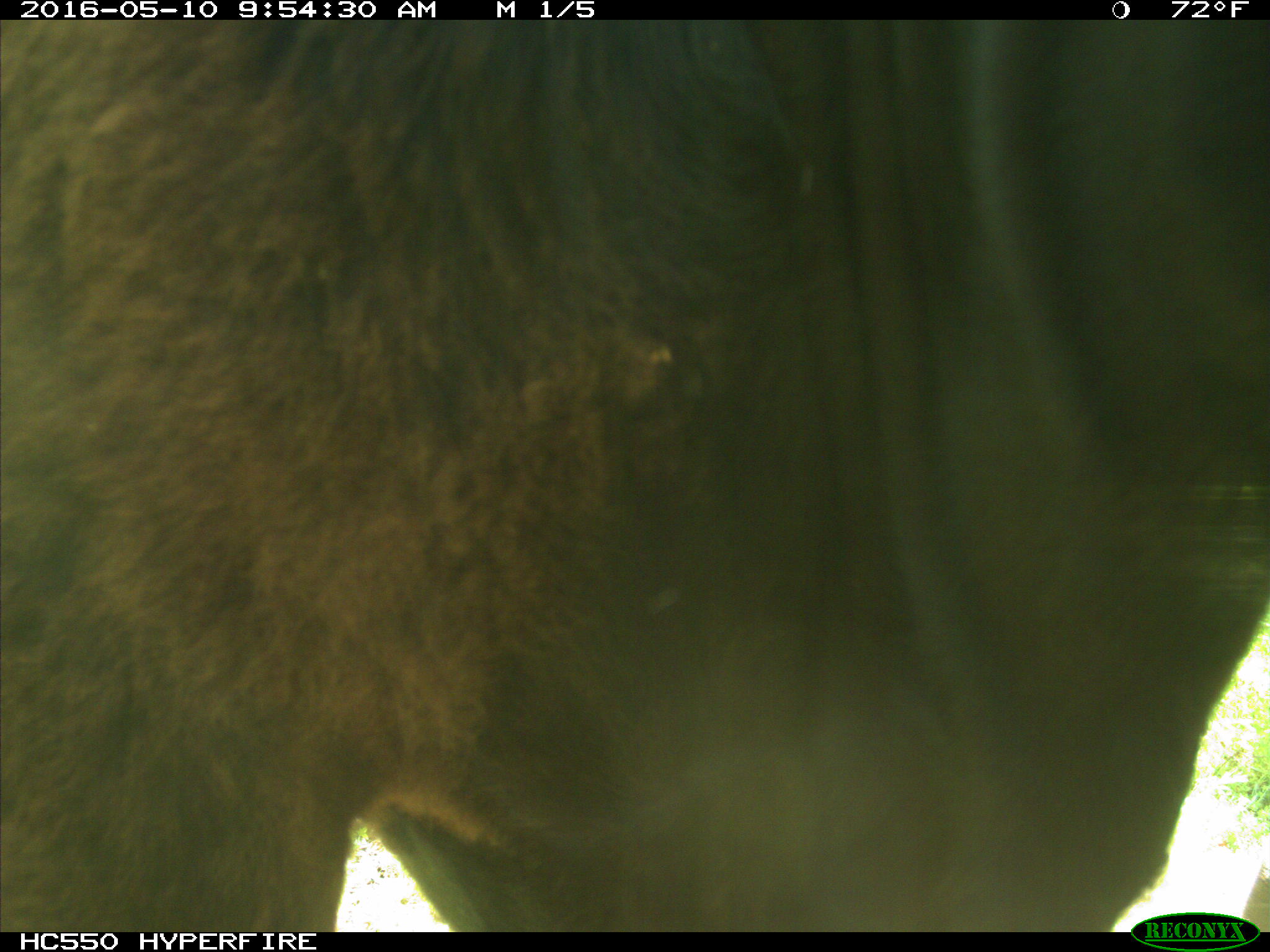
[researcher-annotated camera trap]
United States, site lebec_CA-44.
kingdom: Animalia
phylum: Chordata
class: Mammalia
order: Artiodactyla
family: Bovidae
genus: Bos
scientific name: Bos taurus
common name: domestic cow